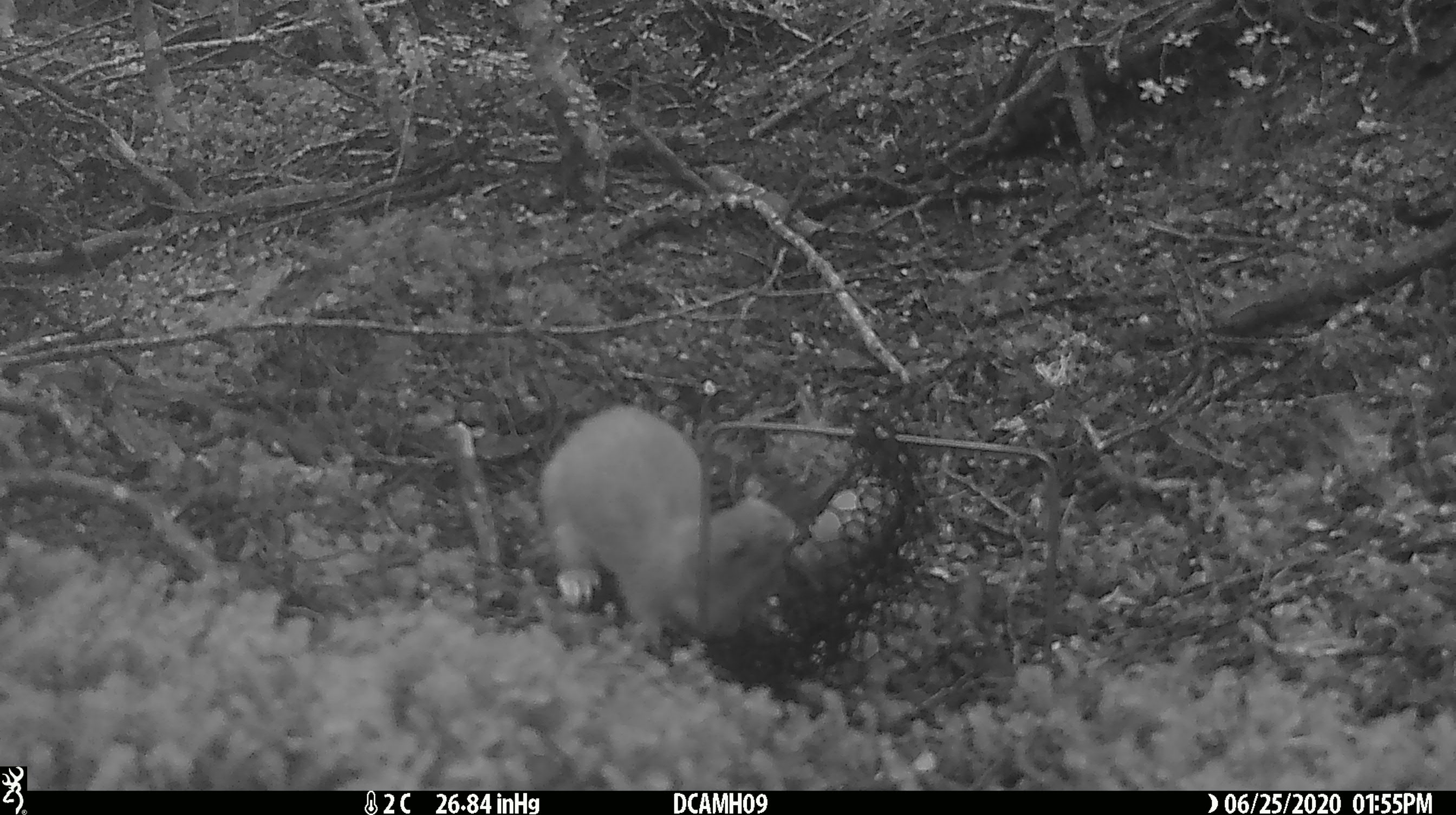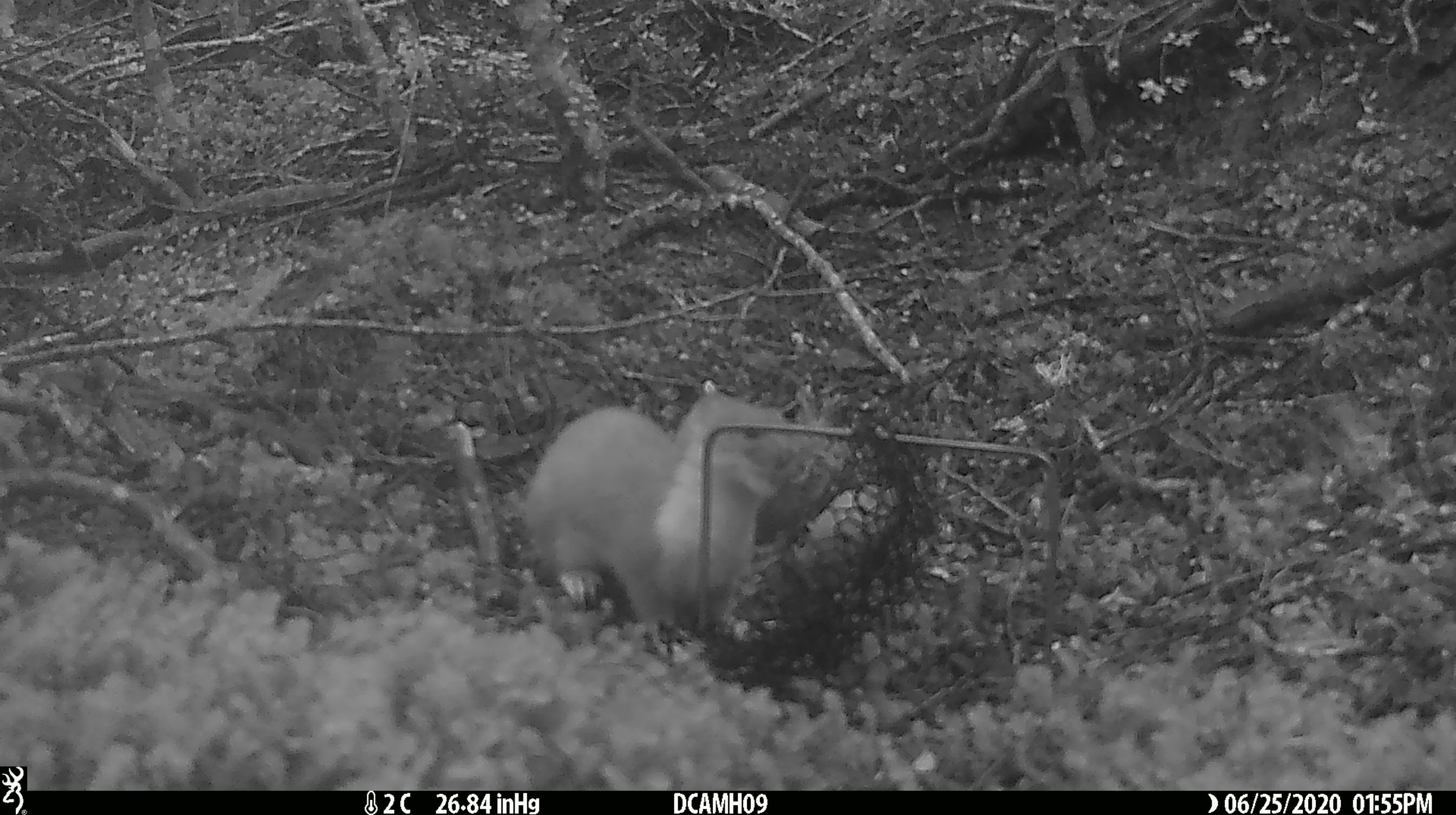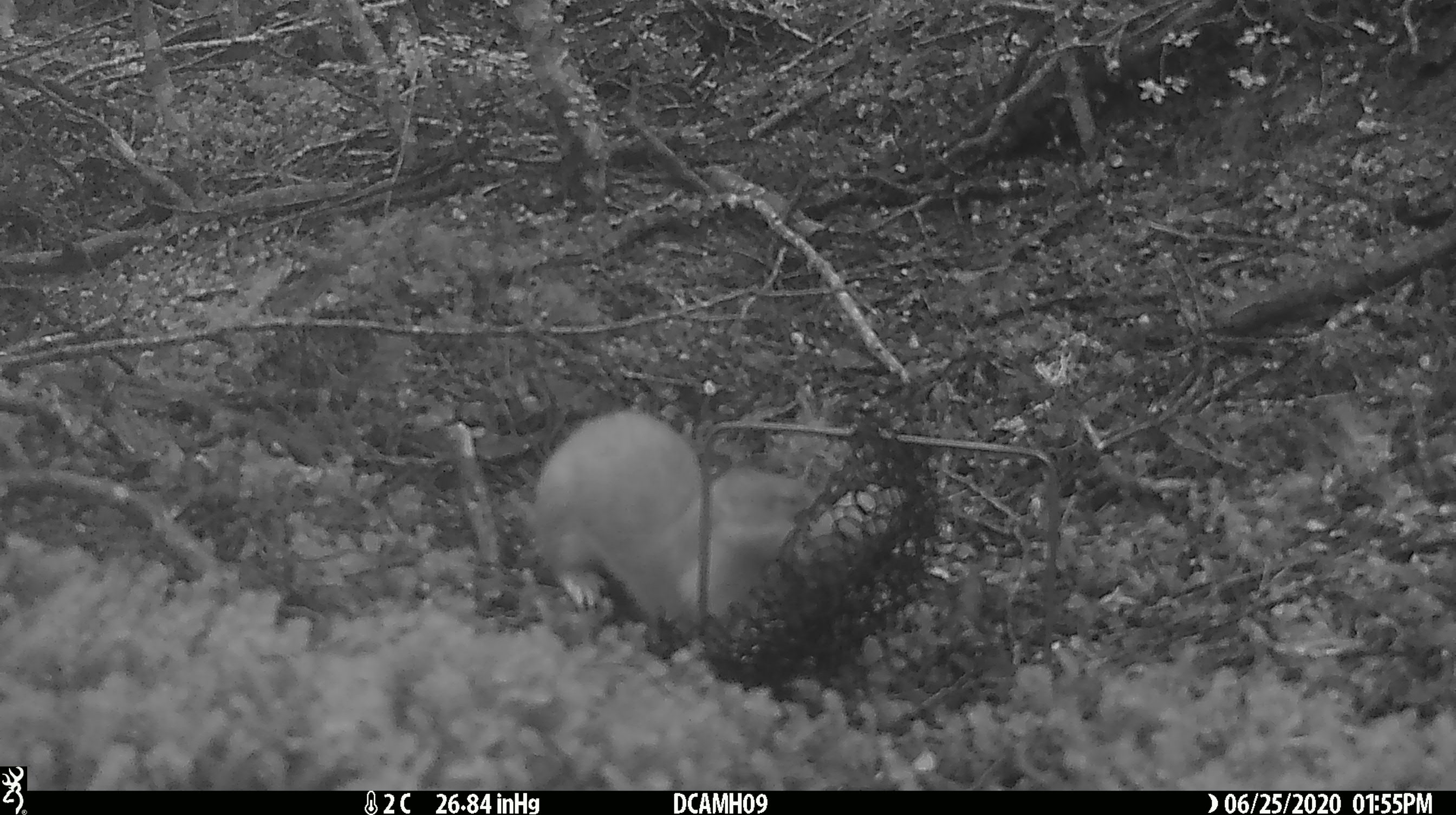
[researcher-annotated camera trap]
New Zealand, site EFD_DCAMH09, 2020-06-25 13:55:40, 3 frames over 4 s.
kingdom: Animalia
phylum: Chordata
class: Mammalia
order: Carnivora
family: Mustelidae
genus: Mustela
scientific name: Mustela erminea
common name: stoat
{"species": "stoat (Mustela erminea)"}